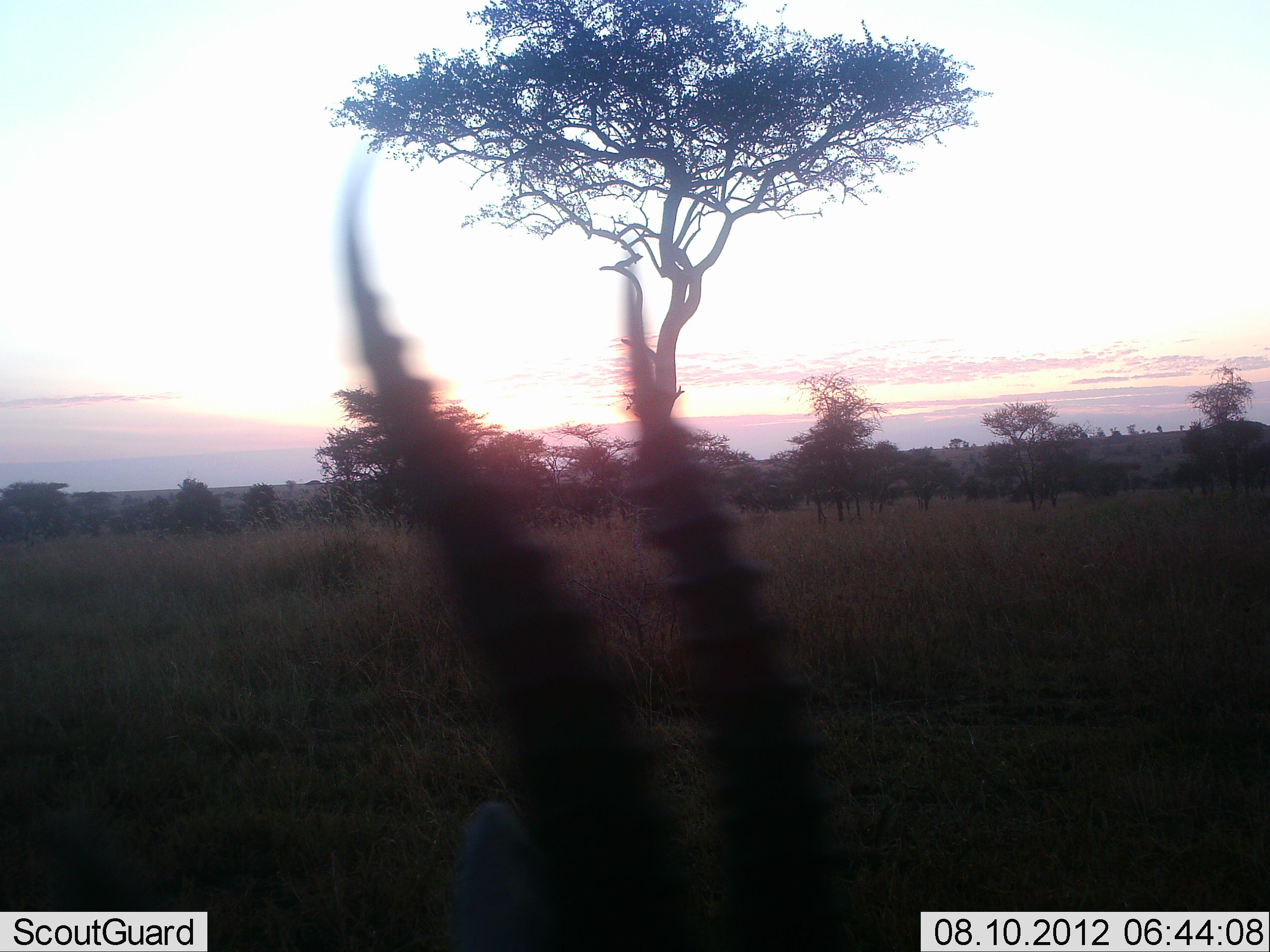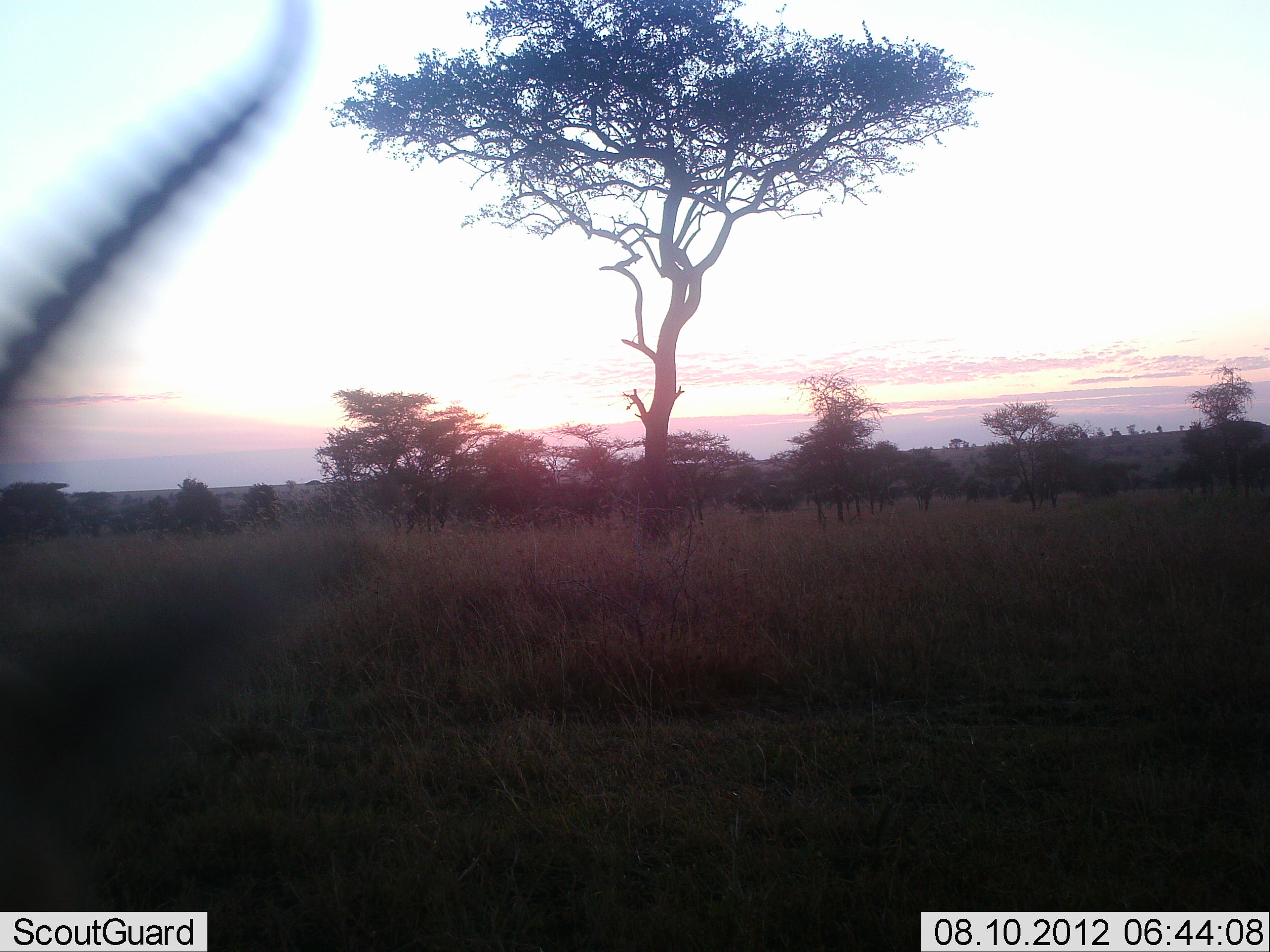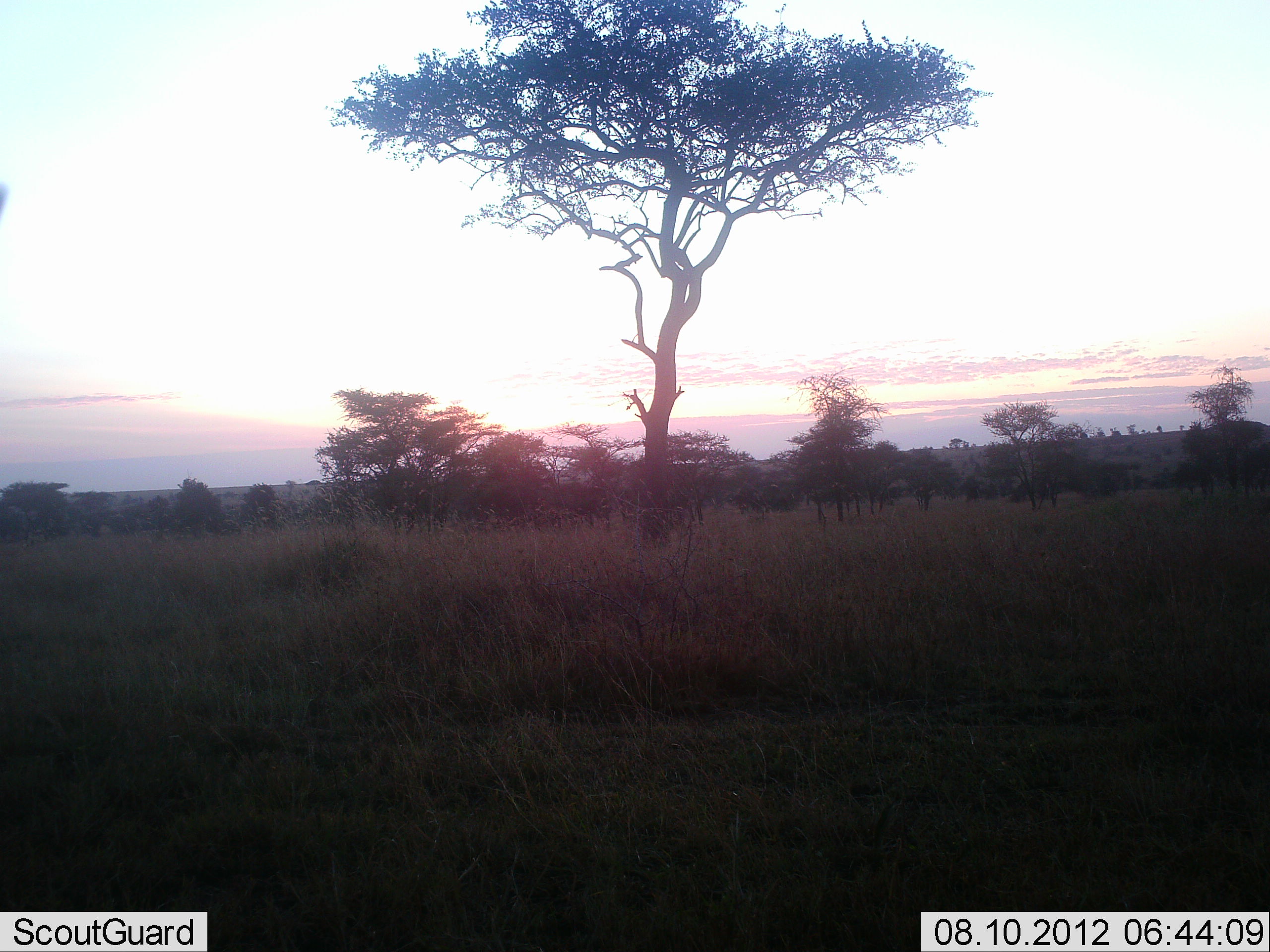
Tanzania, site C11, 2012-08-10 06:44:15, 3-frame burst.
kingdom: Animalia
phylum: Chordata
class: Mammalia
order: Artiodactyla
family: Bovidae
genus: Eudorcas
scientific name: Eudorcas thomsonii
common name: thomson's gazelle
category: gazellethomsons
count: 1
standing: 10%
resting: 0%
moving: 90%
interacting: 0%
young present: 0%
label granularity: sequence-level